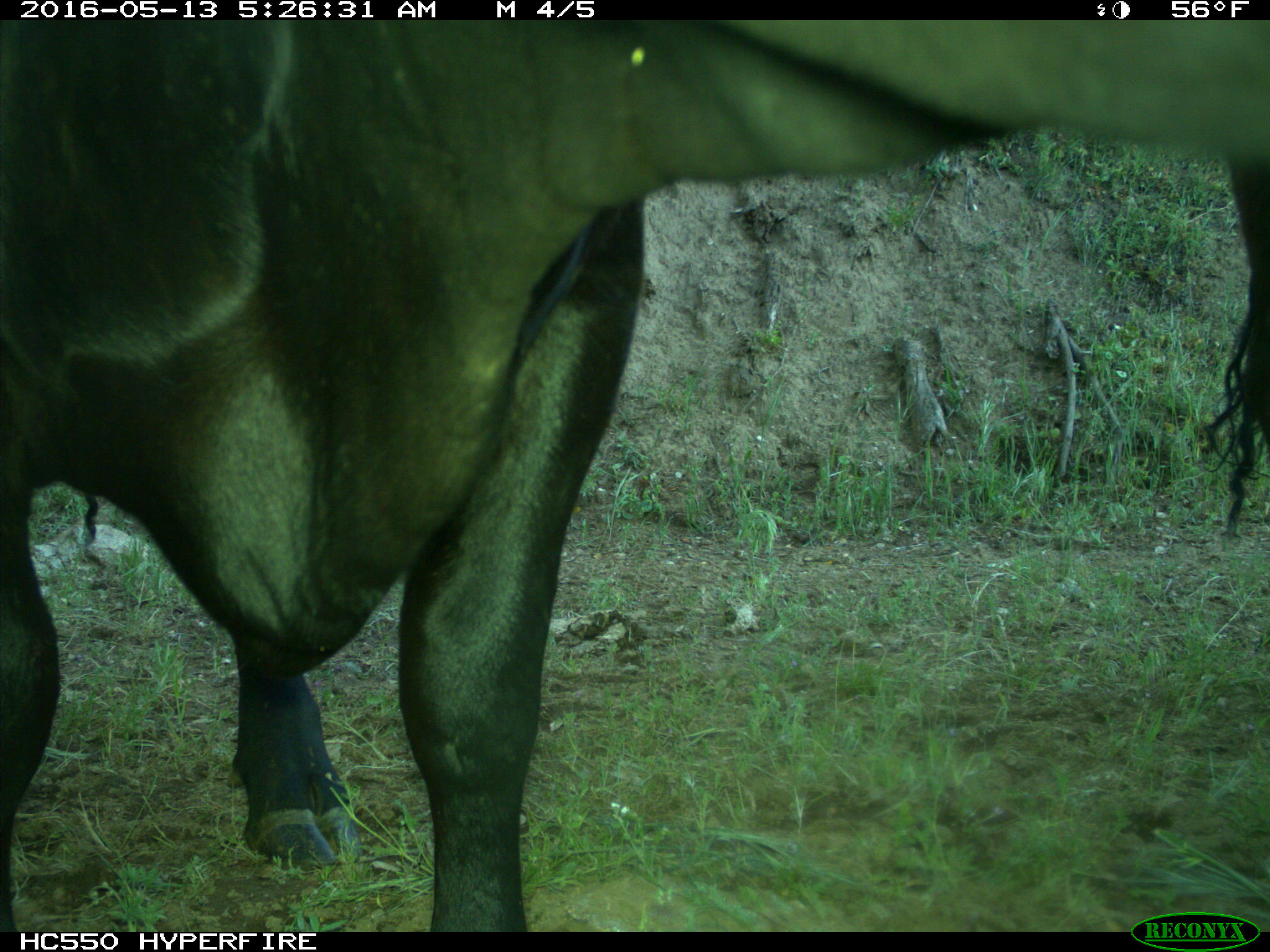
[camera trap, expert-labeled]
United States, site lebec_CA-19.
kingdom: Animalia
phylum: Chordata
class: Mammalia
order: Artiodactyla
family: Bovidae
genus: Bos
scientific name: Bos taurus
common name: domestic cow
Bos taurus (domestic cow).